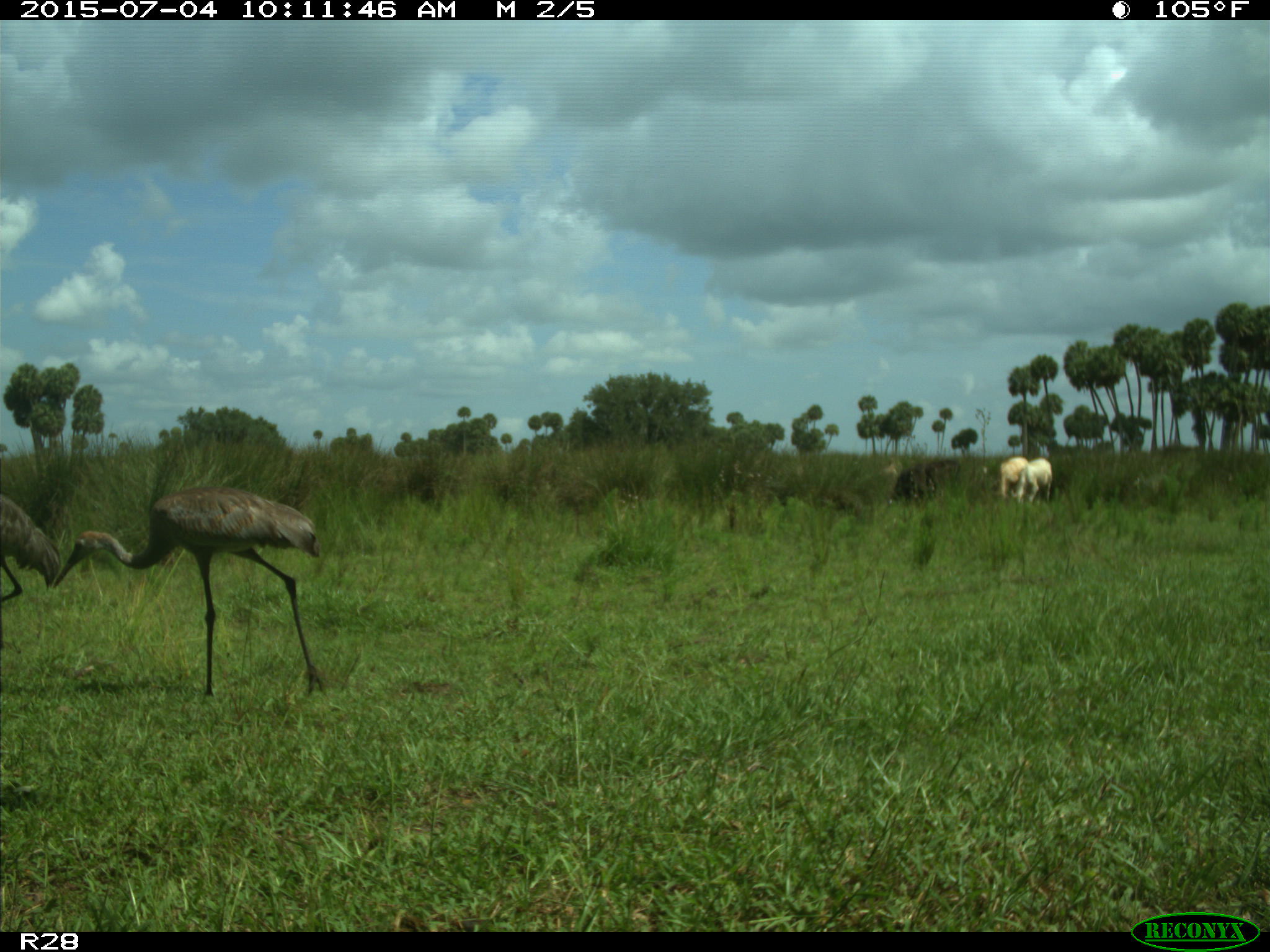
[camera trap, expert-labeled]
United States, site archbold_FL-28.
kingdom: Animalia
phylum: Chordata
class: Mammalia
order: Artiodactyla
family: Bovidae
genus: Bos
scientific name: Bos taurus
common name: domestic cow